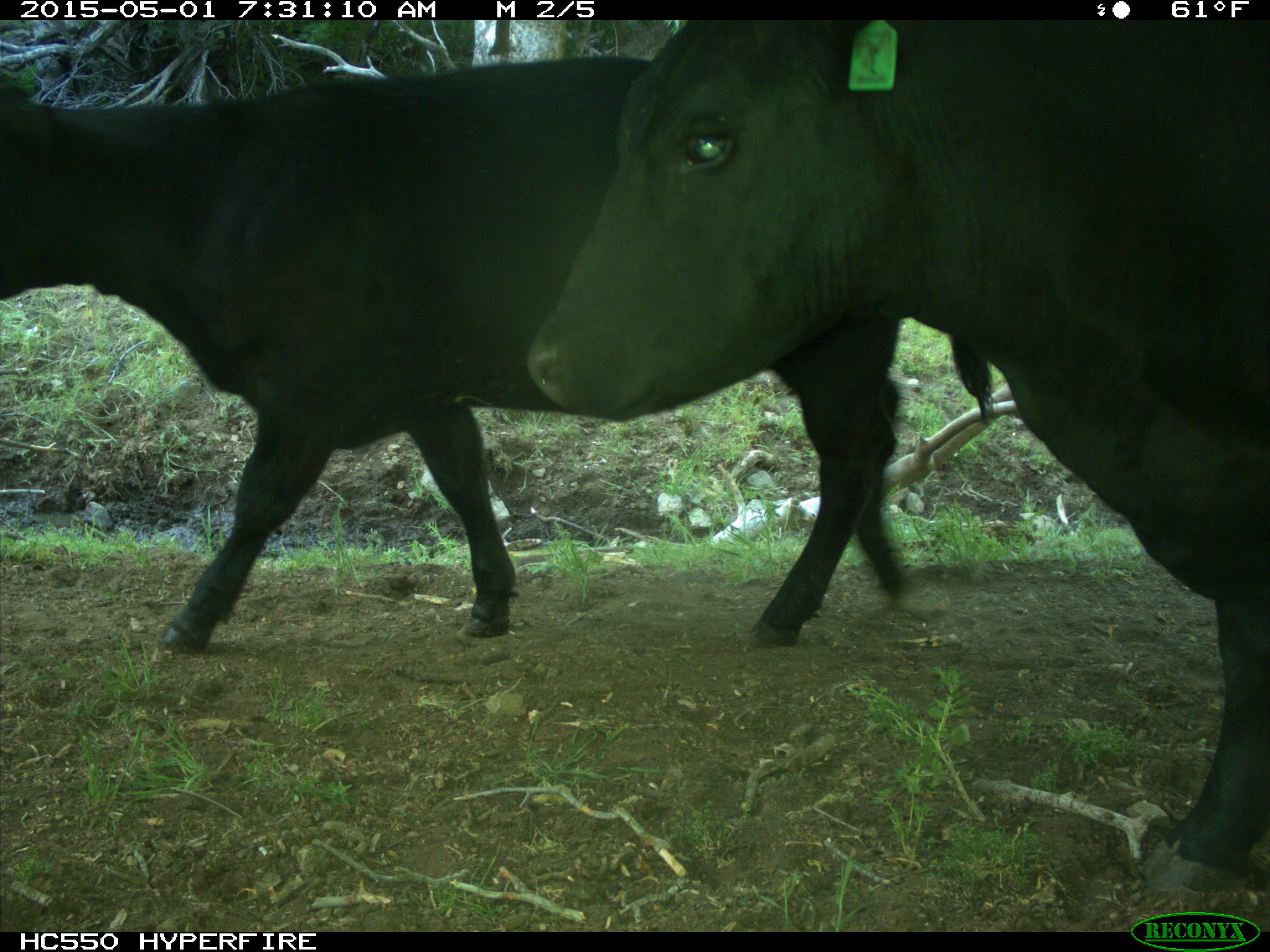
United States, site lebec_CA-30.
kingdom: Animalia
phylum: Chordata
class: Mammalia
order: Artiodactyla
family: Bovidae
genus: Bos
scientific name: Bos taurus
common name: domestic cow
Bos taurus (domestic cow).